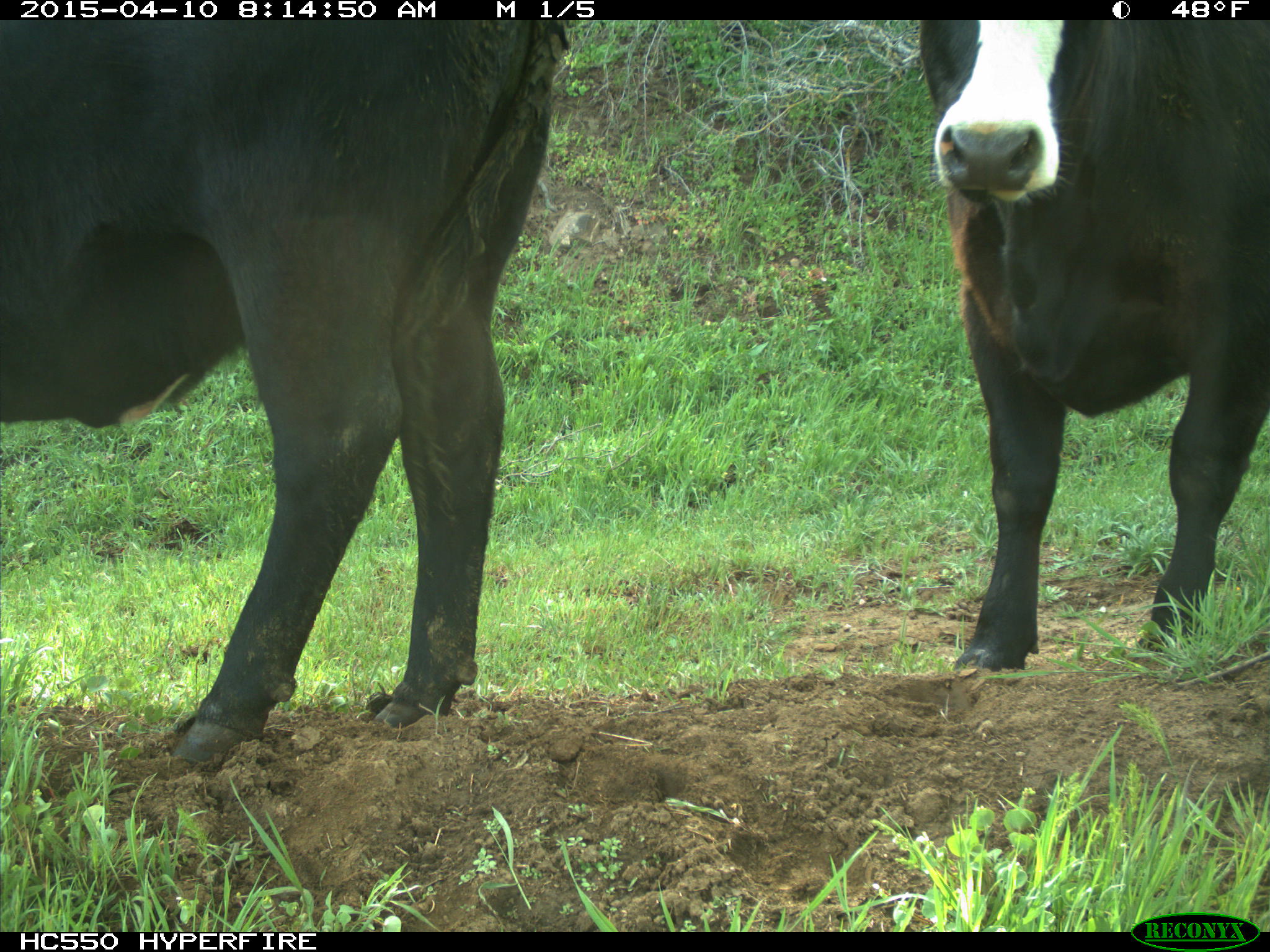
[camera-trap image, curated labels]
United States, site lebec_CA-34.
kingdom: Animalia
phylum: Chordata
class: Mammalia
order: Artiodactyla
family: Bovidae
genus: Bos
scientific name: Bos taurus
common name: domestic cow